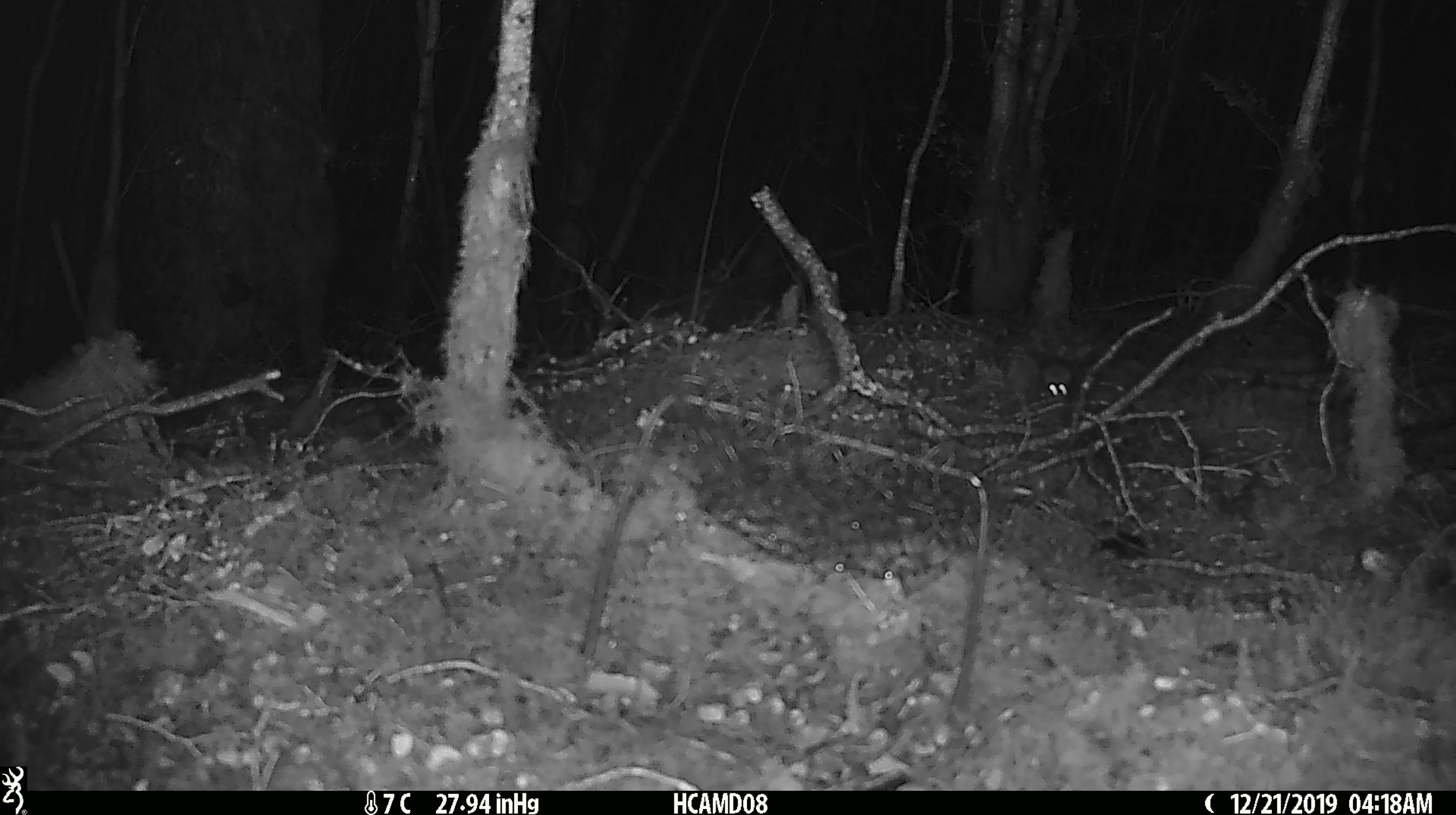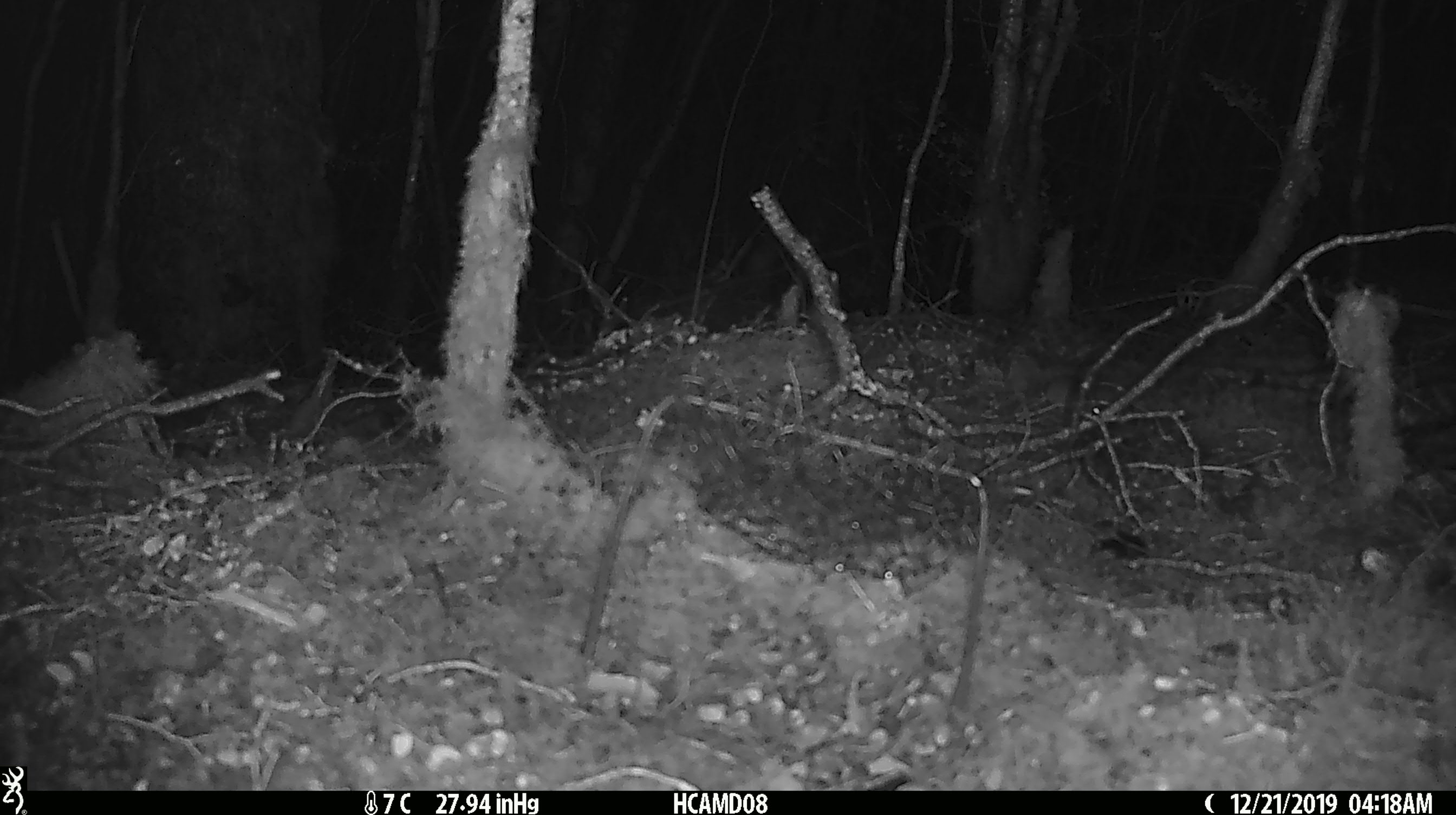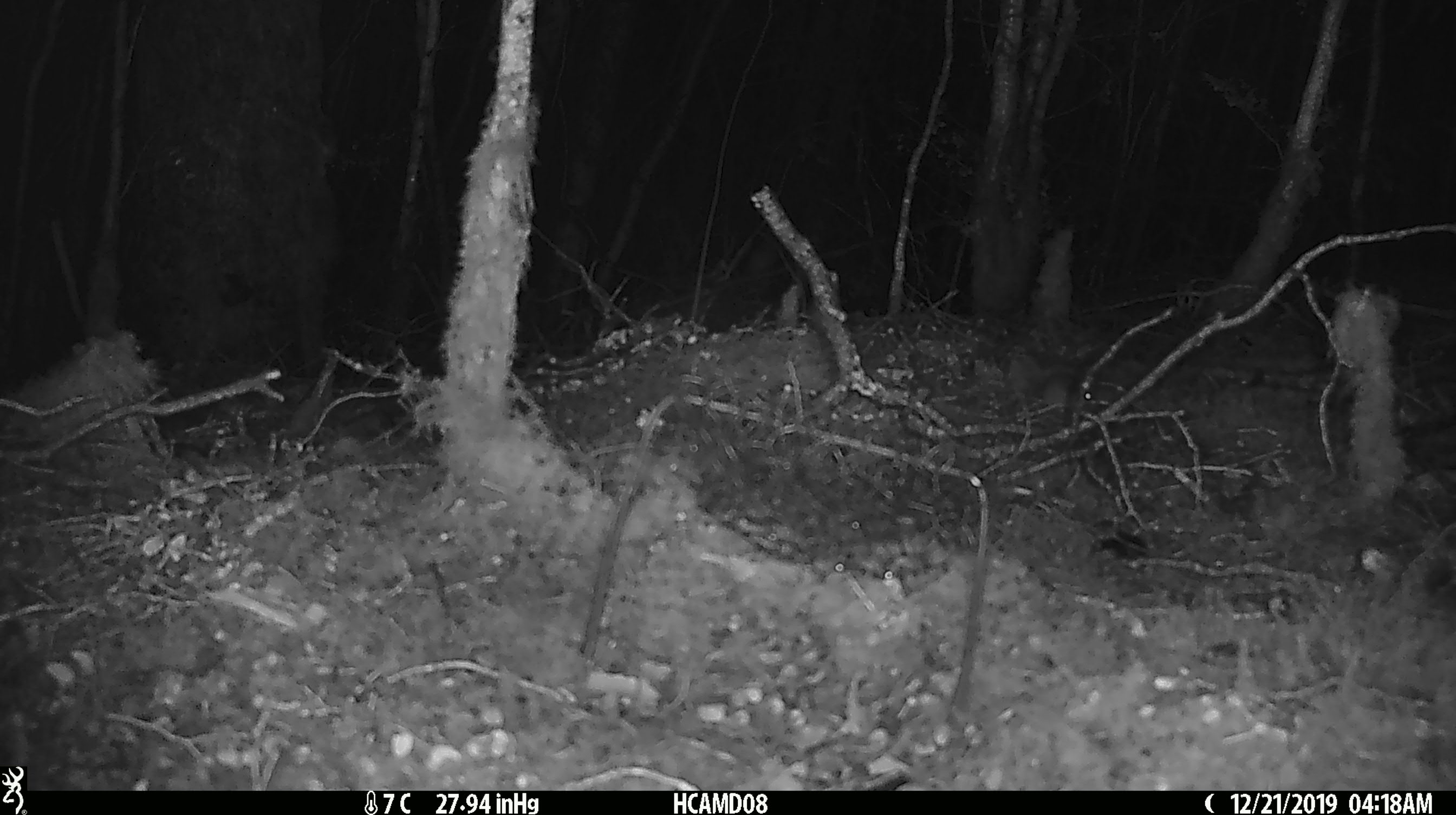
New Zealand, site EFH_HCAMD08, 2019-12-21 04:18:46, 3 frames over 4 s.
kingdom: Animalia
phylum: Chordata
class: Mammalia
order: Rodentia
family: Muridae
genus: Mus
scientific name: Mus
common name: mouse